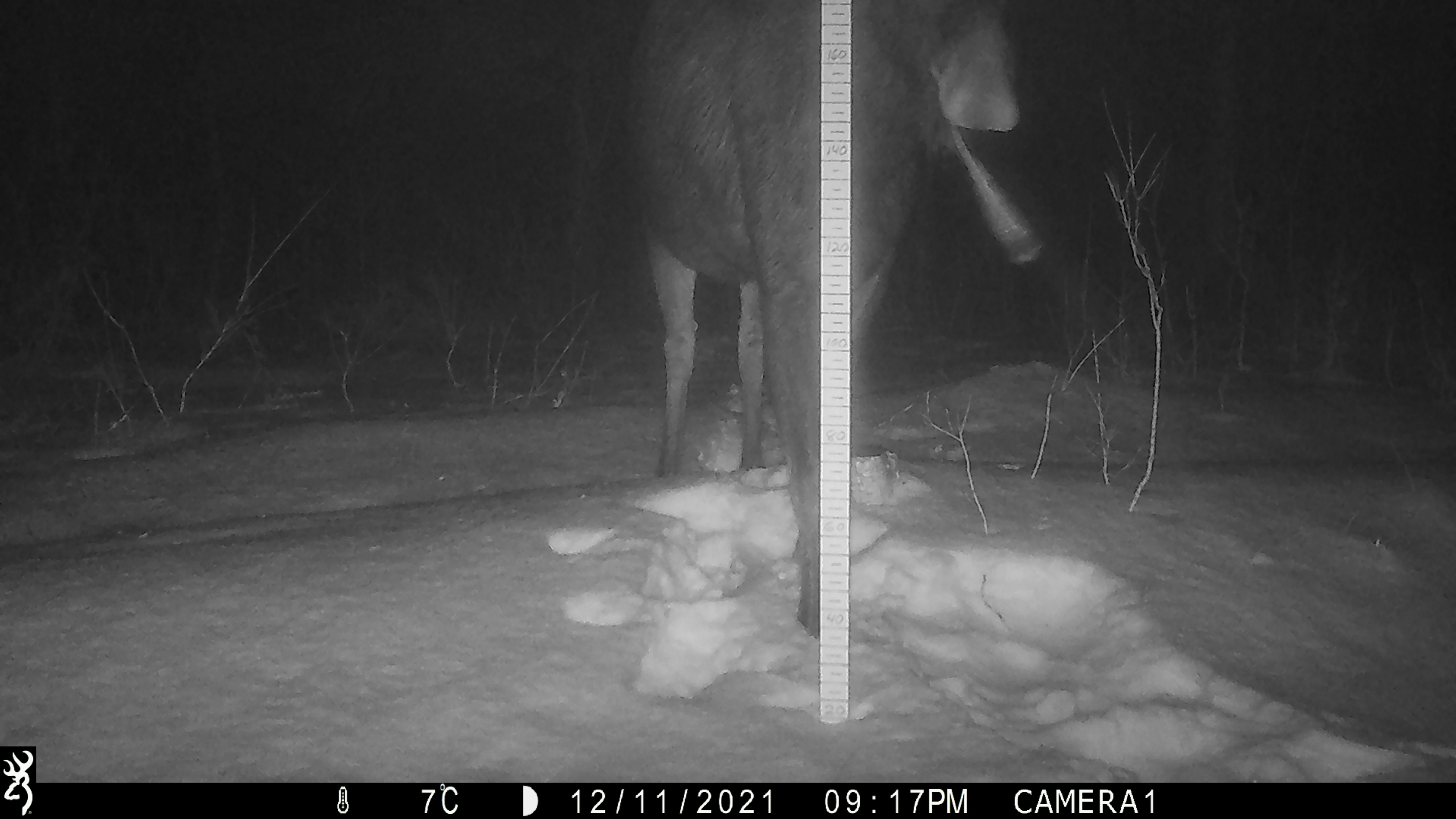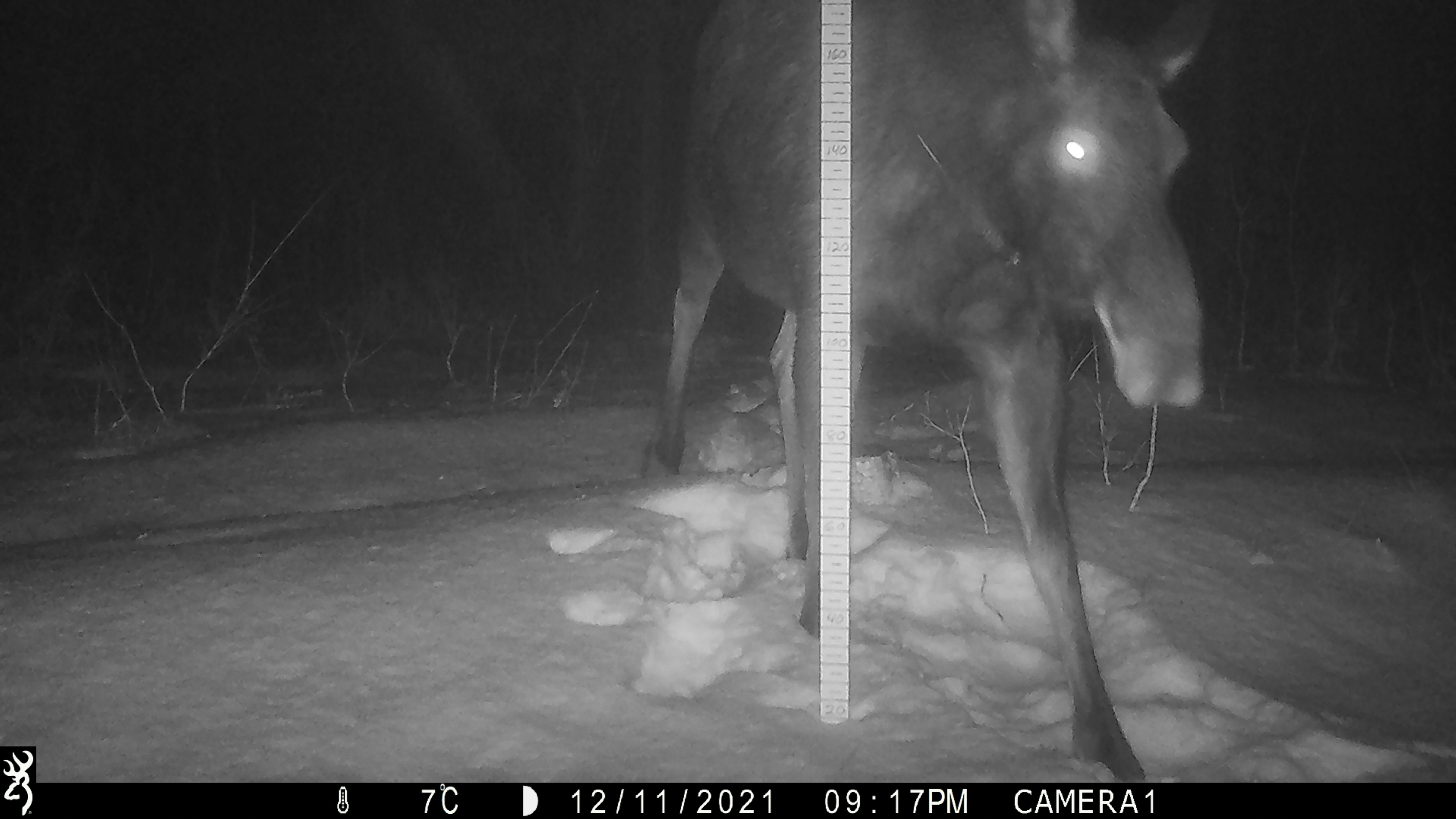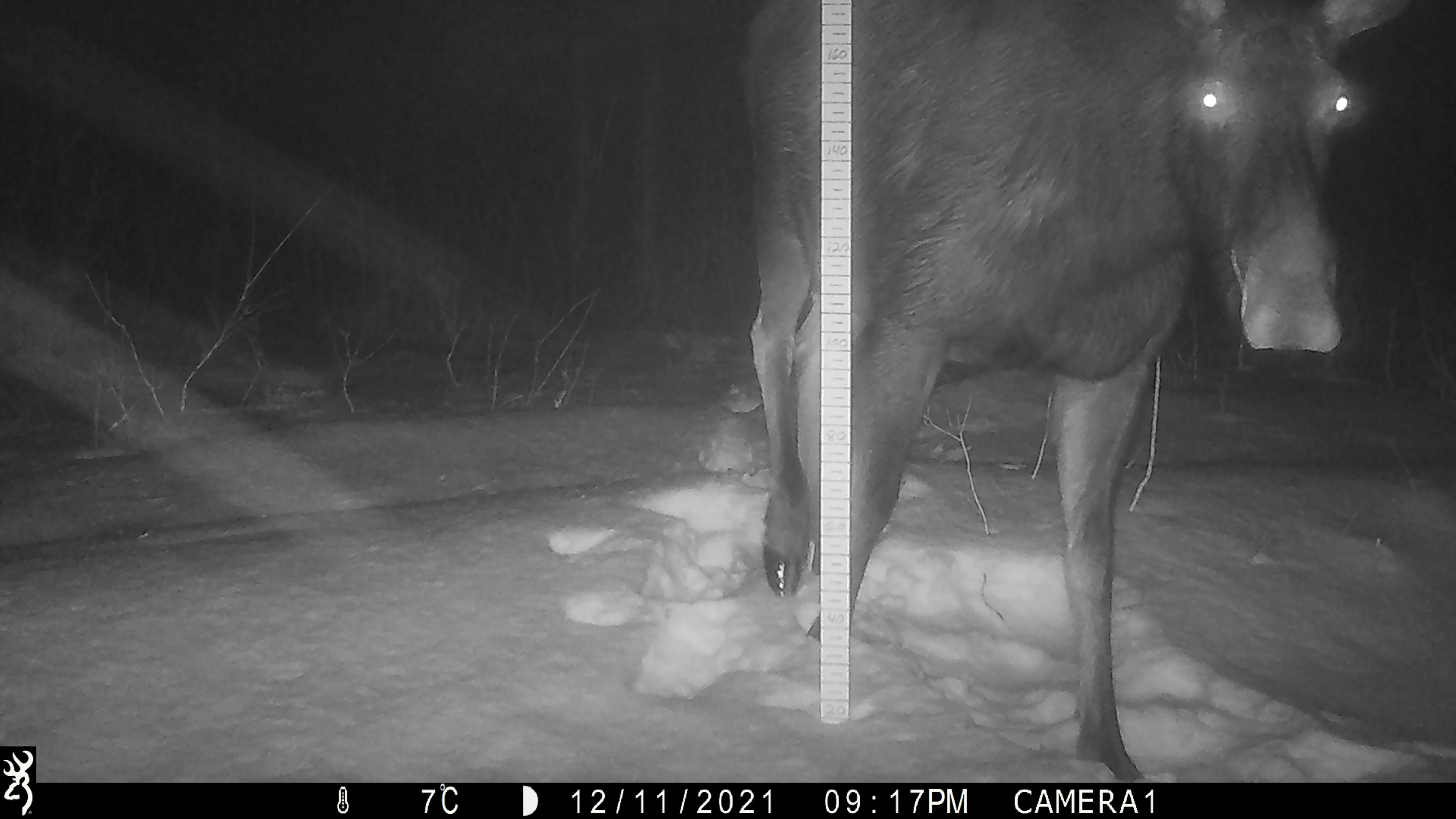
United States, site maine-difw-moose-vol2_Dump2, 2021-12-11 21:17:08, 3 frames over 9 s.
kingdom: Animalia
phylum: Chordata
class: Mammalia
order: Artiodactyla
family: Cervidae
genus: Alces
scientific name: Alces alces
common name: moose